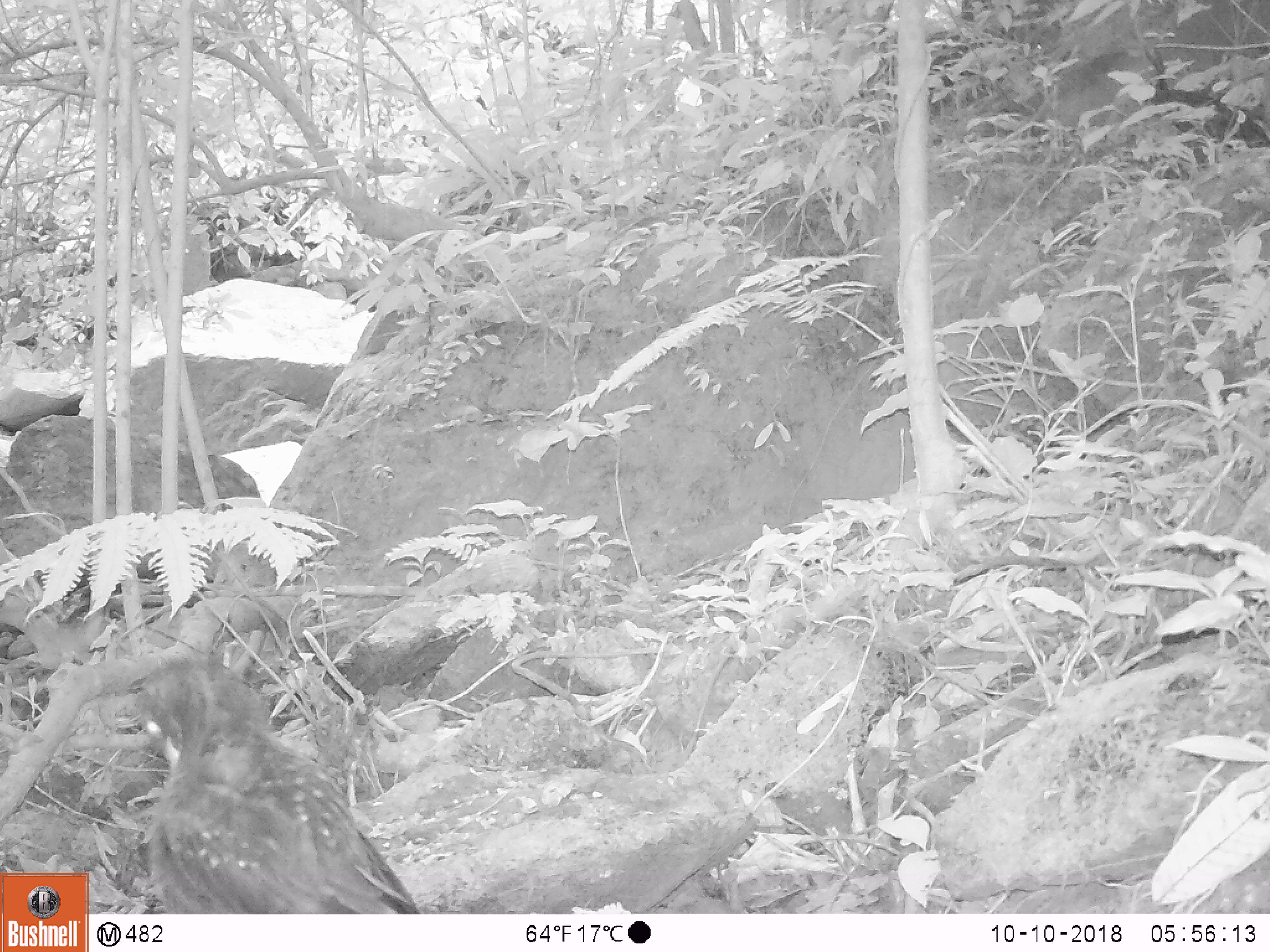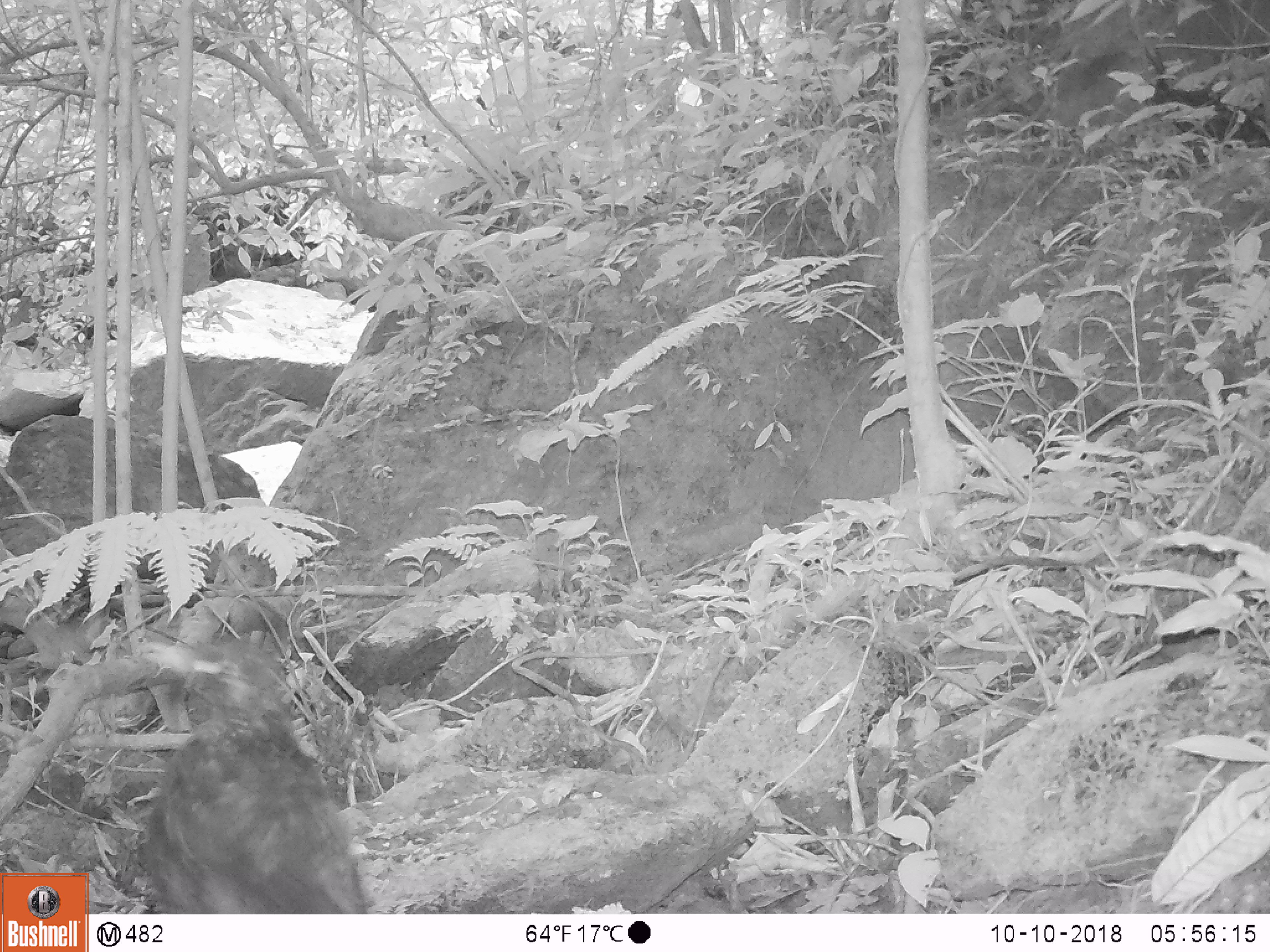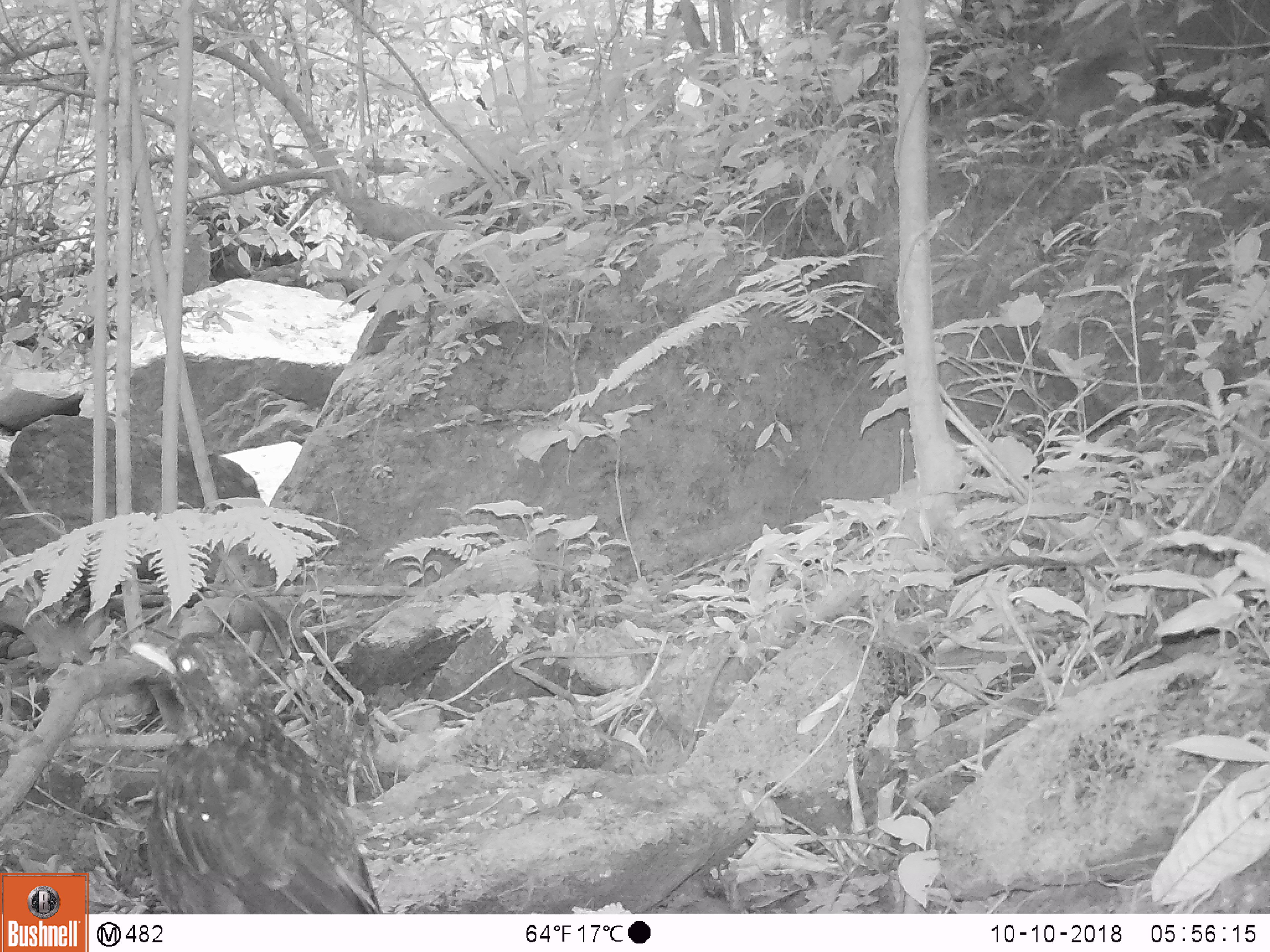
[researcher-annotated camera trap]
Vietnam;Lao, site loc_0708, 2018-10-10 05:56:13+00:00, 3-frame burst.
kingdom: Animalia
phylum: Chordata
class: Aves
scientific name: Aves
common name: bird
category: unidentified bird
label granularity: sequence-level